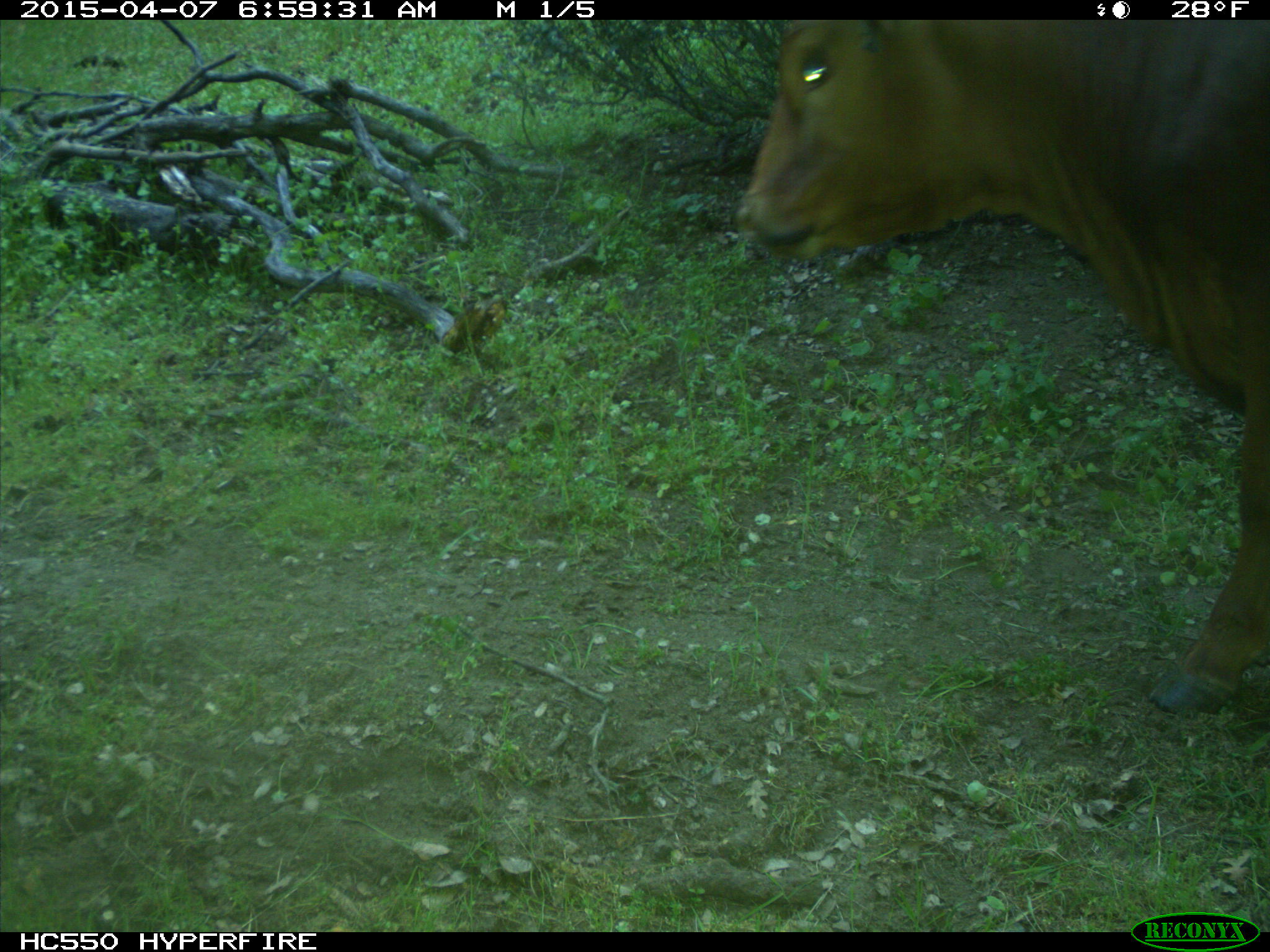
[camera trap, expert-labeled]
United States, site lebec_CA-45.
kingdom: Animalia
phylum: Chordata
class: Mammalia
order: Artiodactyla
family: Bovidae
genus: Bos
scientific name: Bos taurus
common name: domestic cow